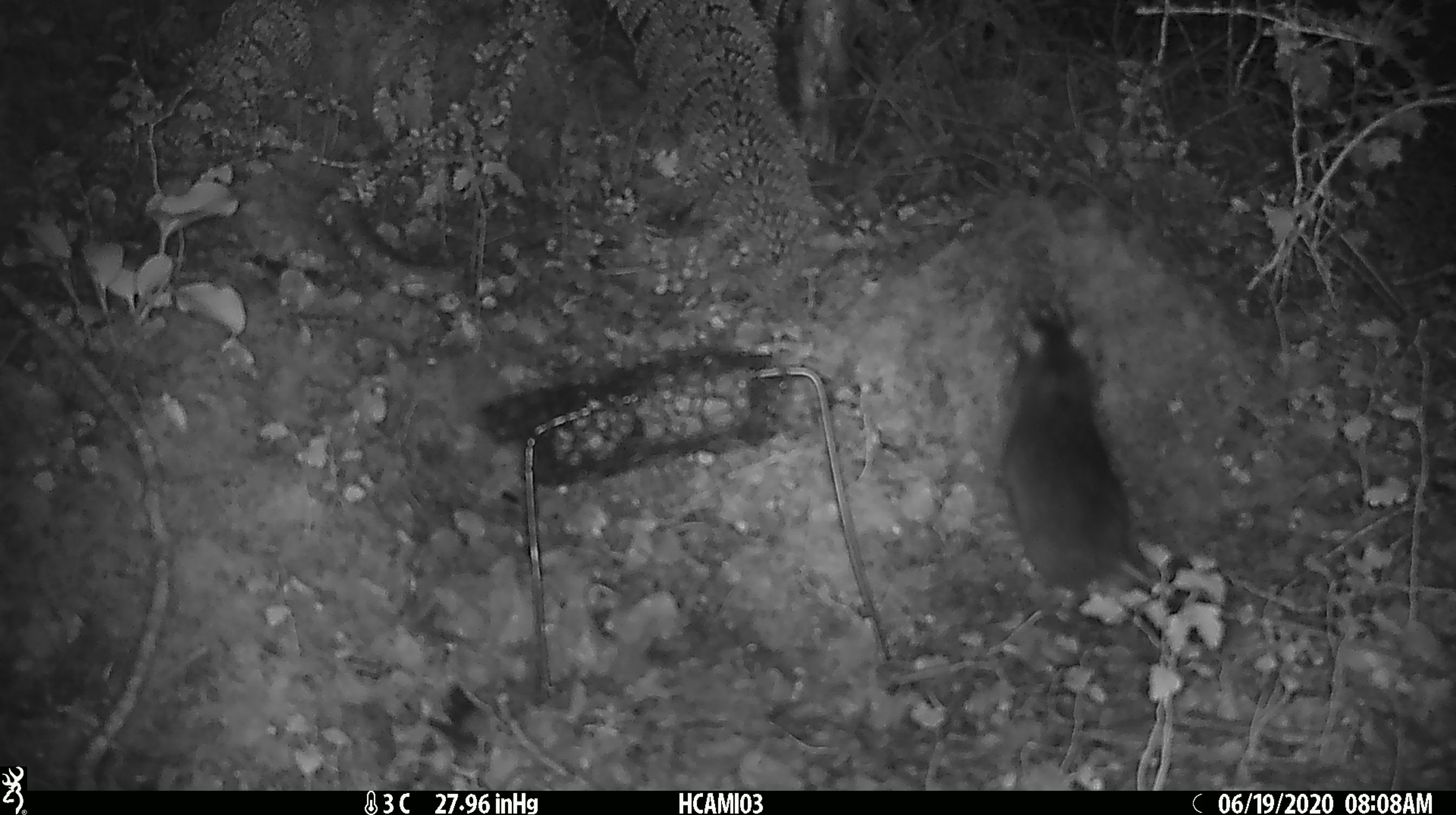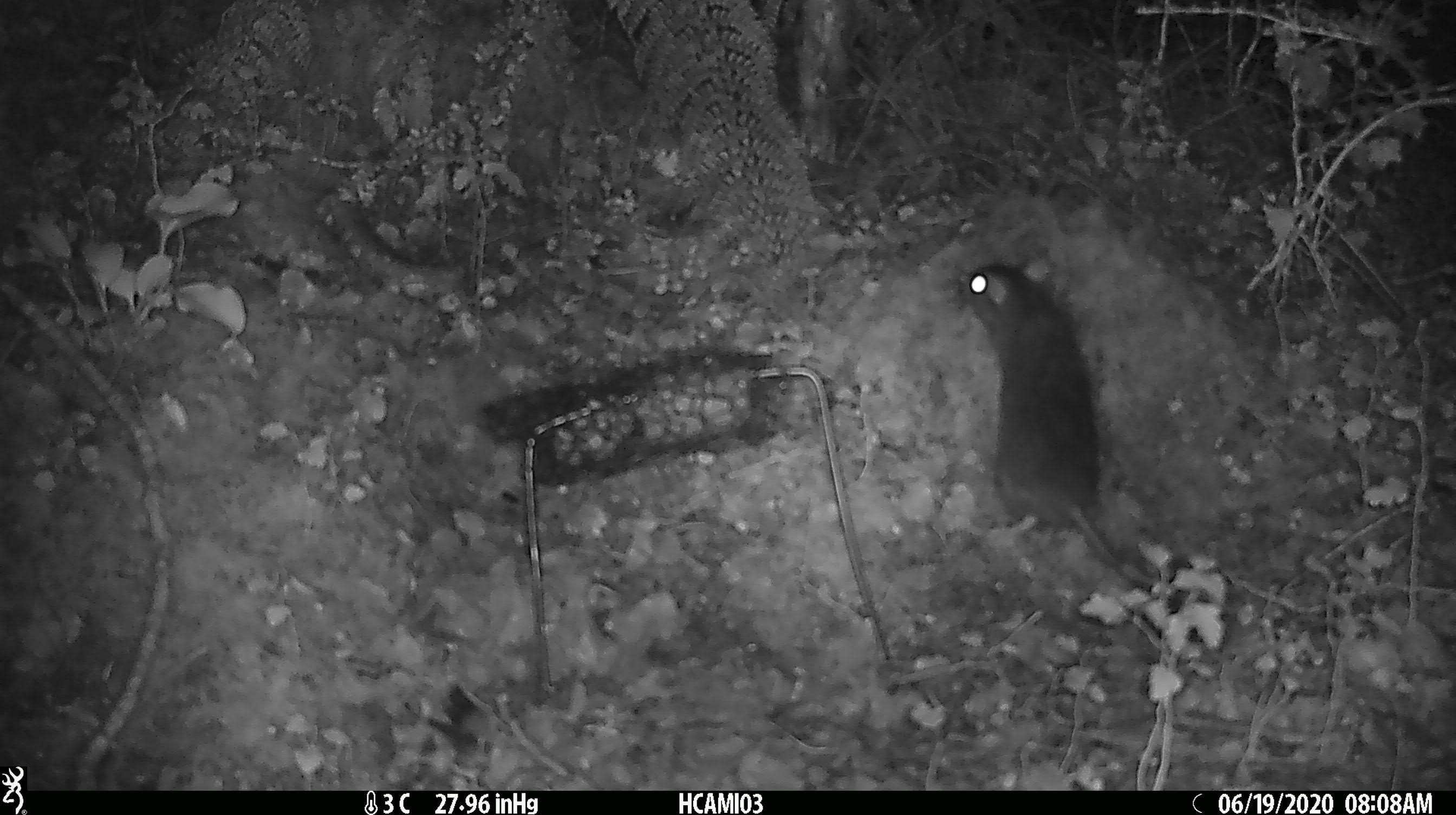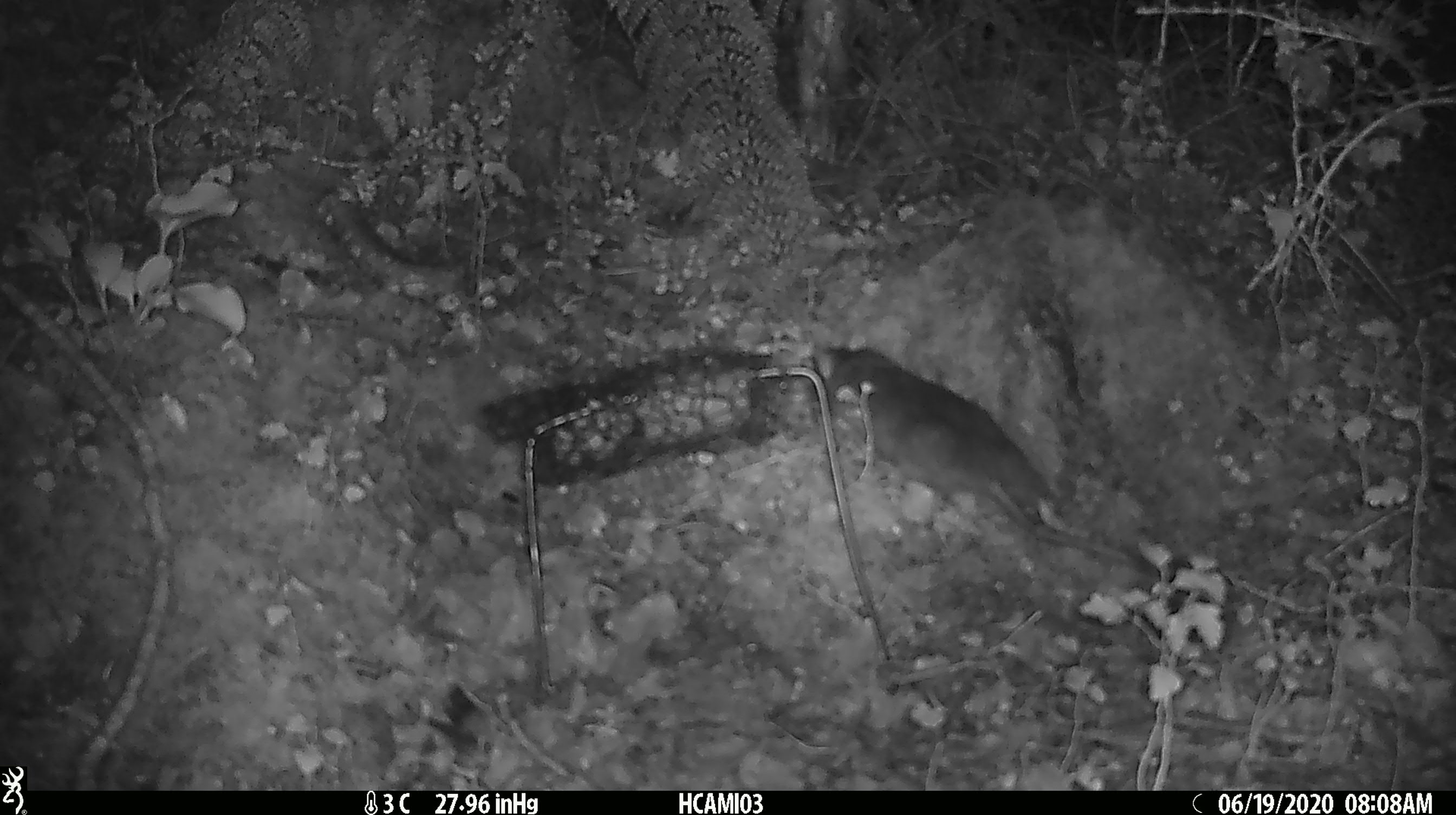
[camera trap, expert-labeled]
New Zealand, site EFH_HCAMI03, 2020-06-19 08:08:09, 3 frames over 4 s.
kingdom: Animalia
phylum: Chordata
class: Mammalia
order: Rodentia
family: Muridae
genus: Rattus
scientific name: Rattus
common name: rat